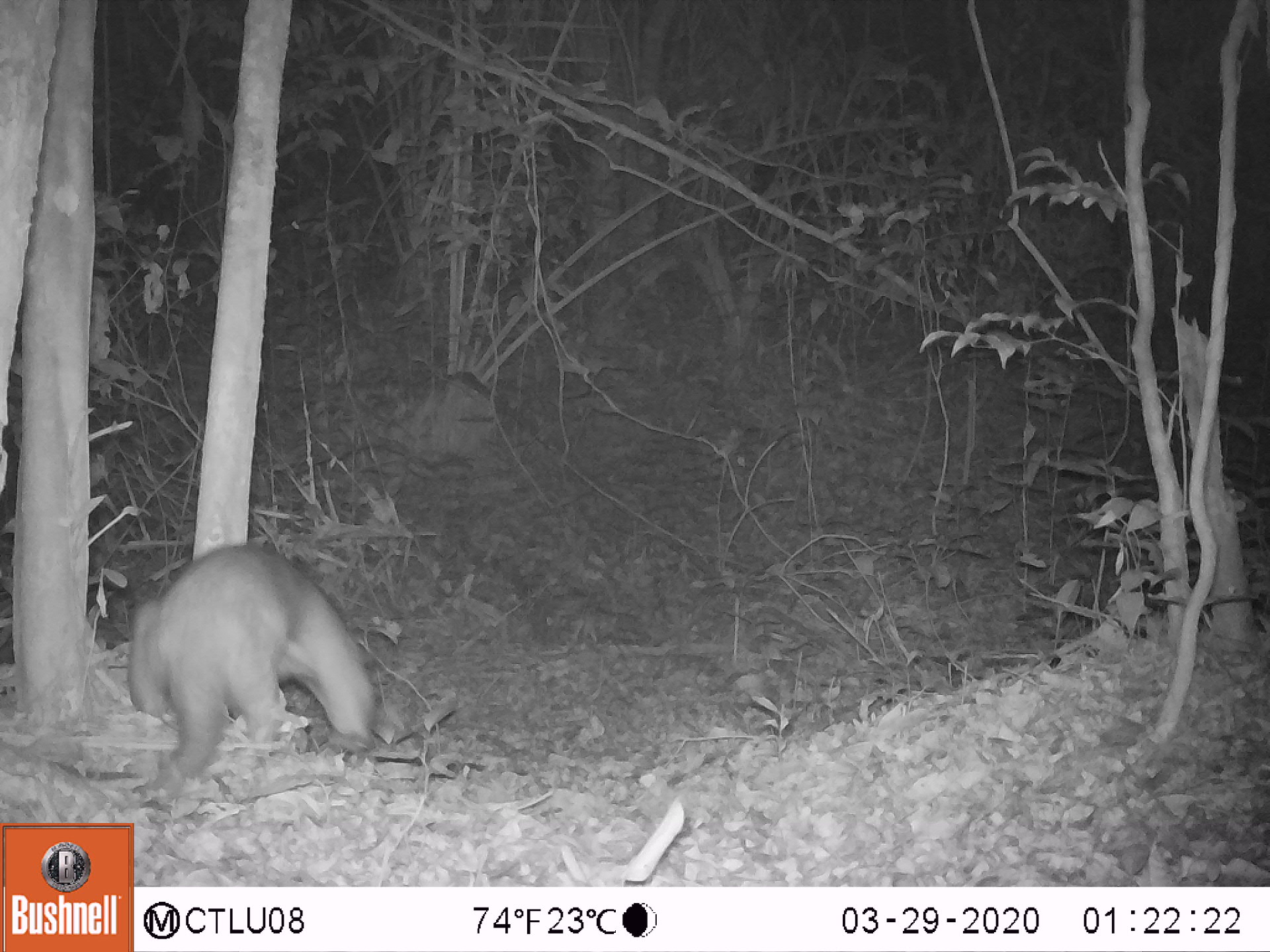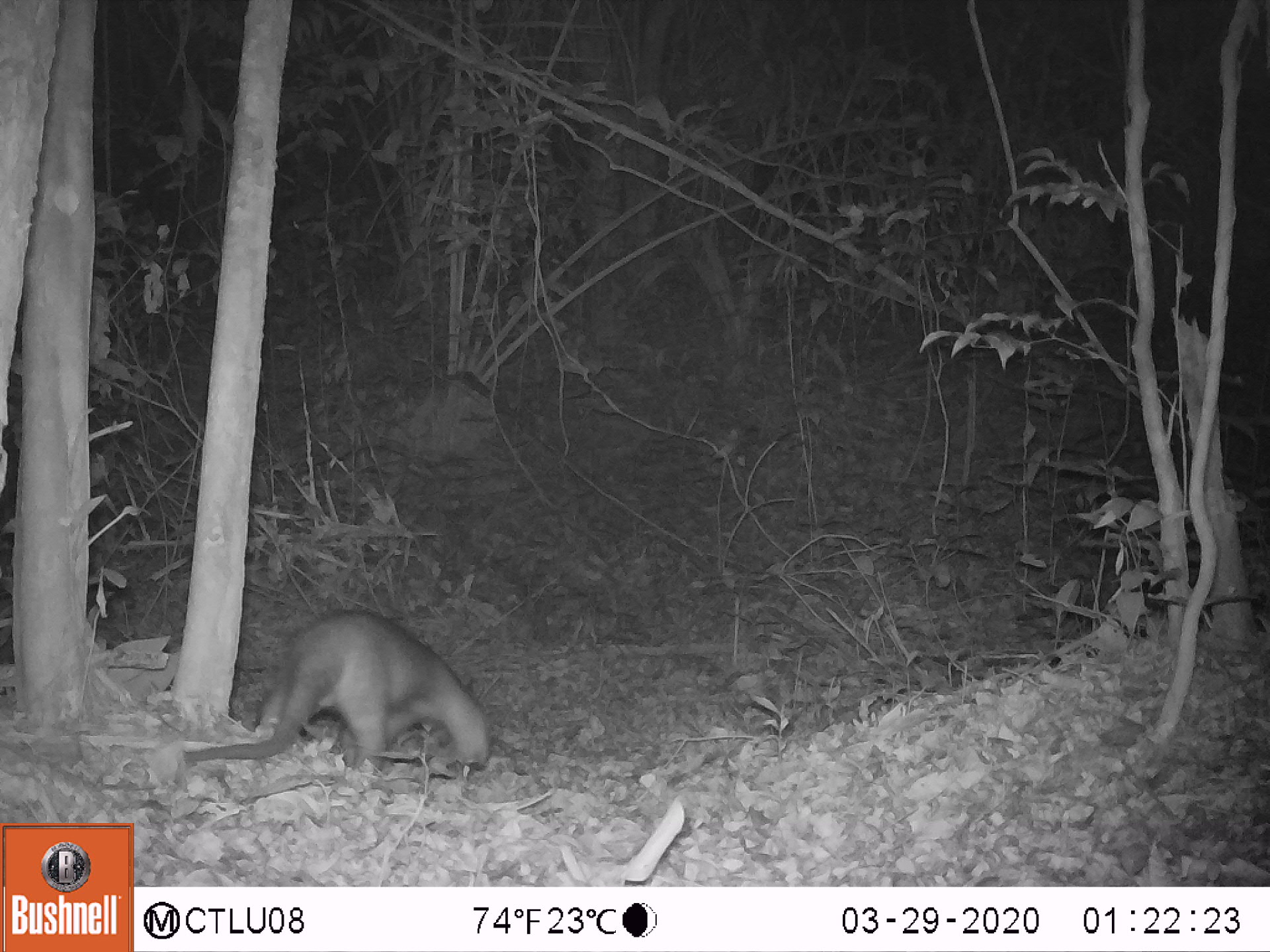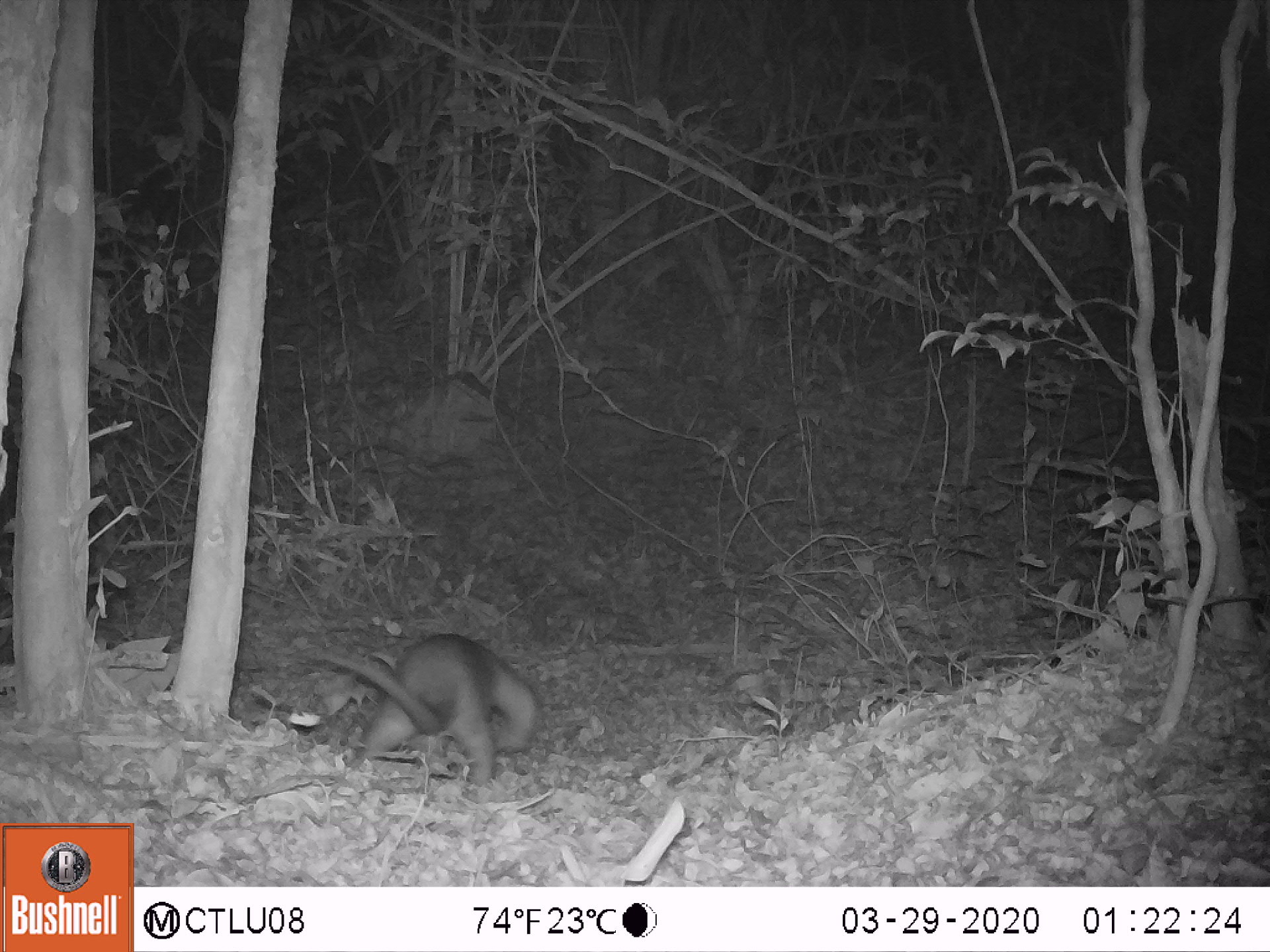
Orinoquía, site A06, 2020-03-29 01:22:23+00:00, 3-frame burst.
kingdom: Animalia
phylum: Chordata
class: Mammalia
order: Pilosa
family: Myrmecophagidae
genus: Tamandua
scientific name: Tamandua tetradactyla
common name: southern tamandua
Southern tamandua (Tamandua tetradactyla).